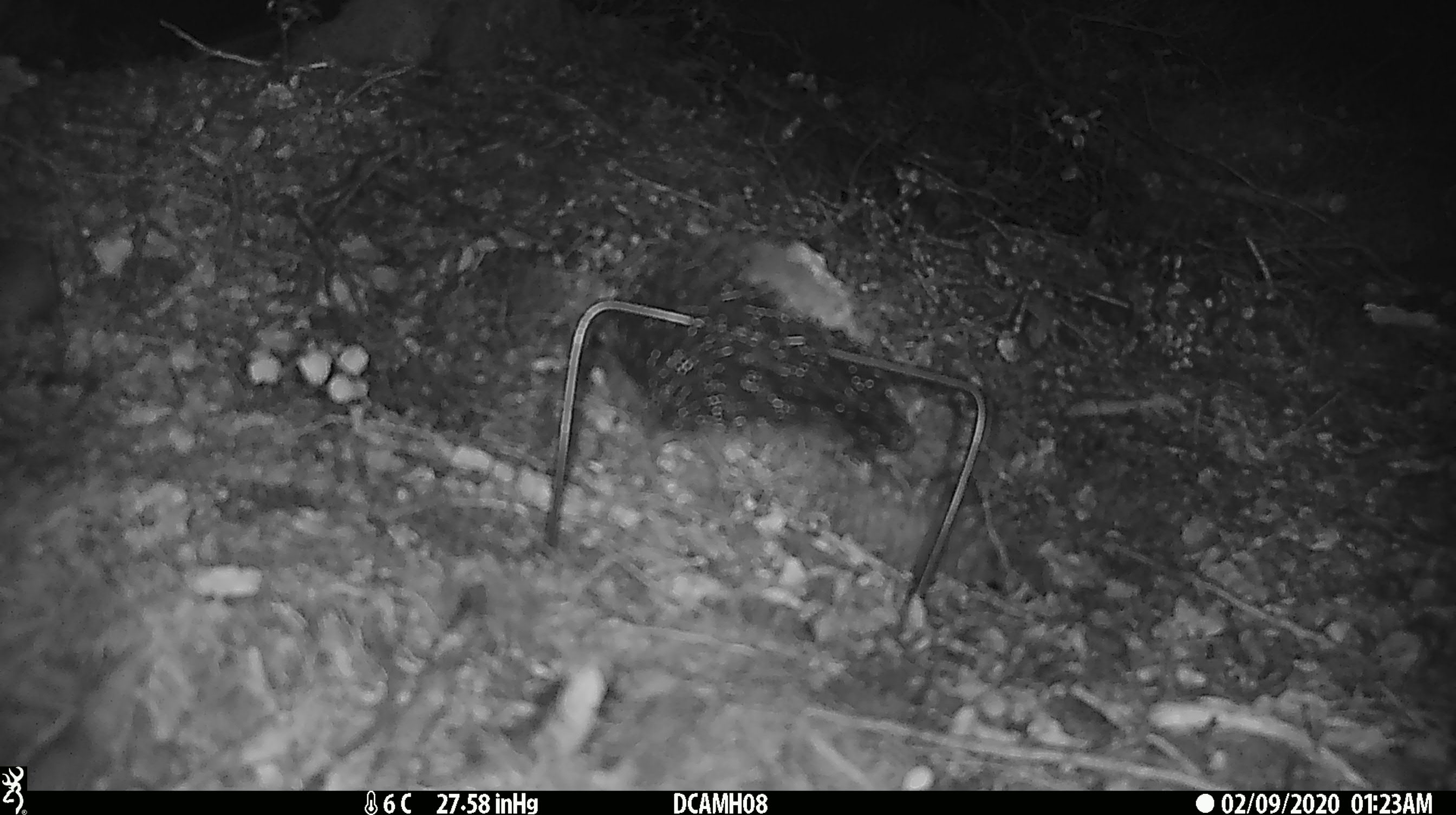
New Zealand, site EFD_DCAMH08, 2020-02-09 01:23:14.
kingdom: Animalia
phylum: Chordata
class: Mammalia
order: Rodentia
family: Muridae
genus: Mus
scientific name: Mus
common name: mouse